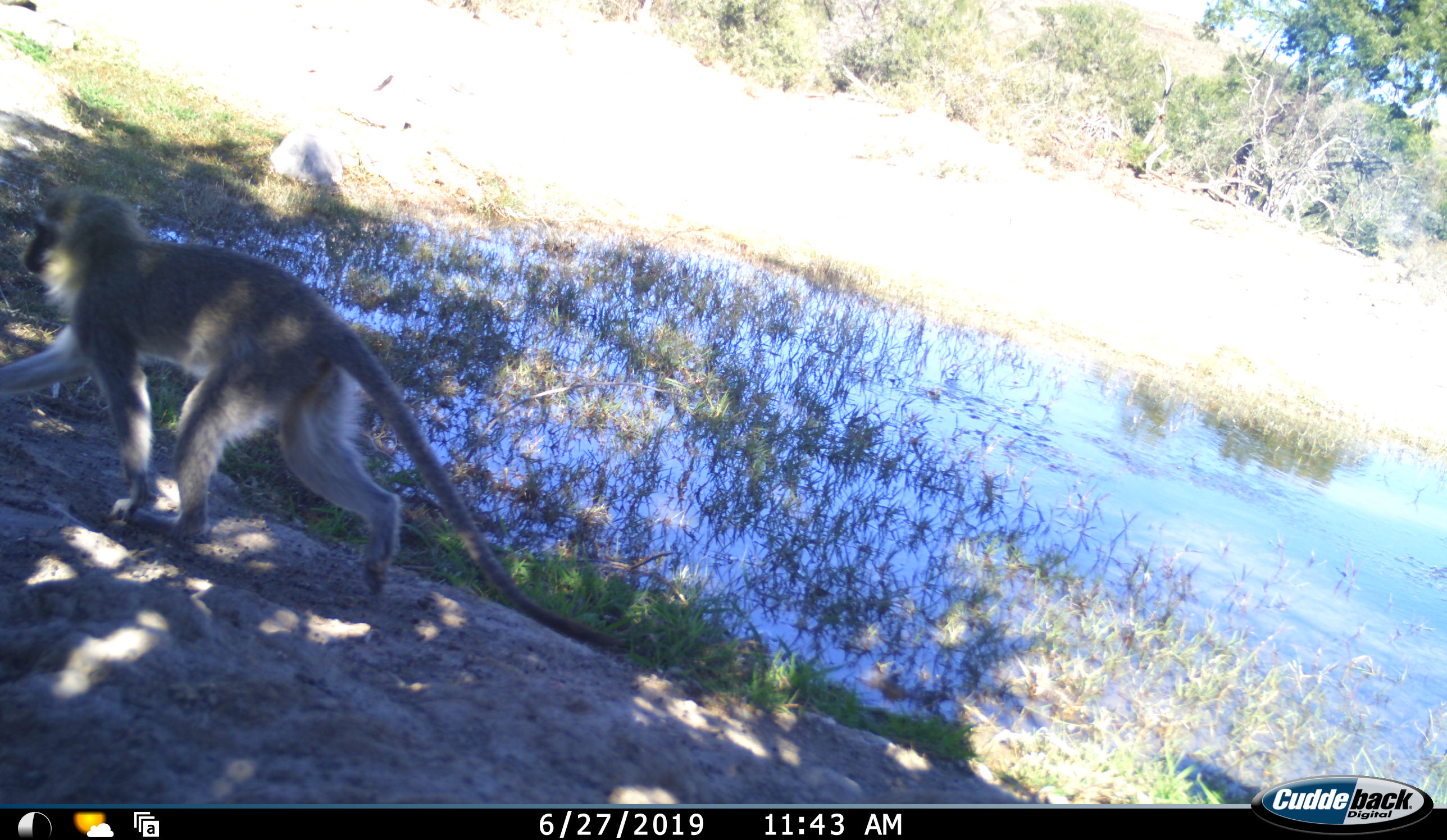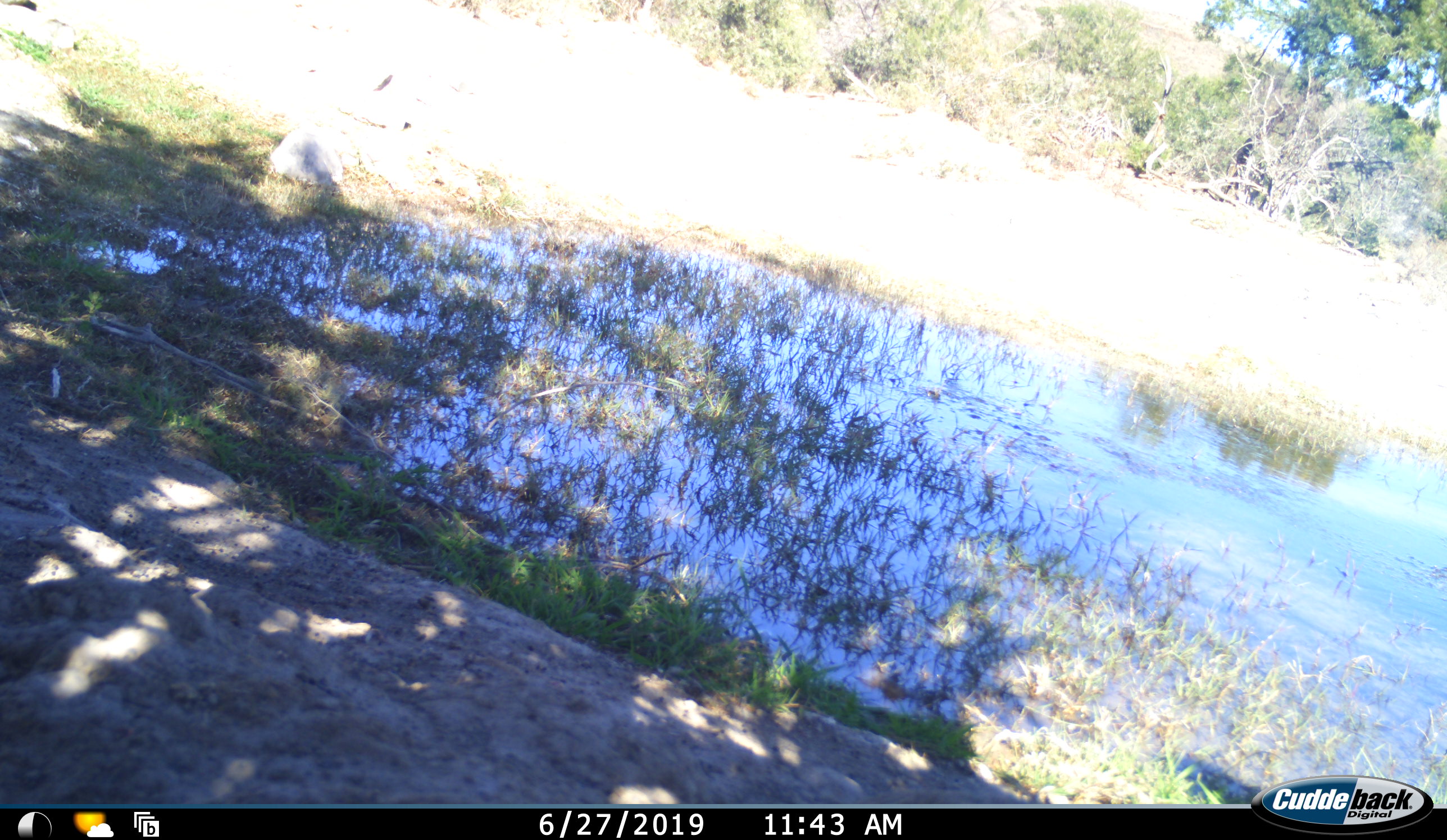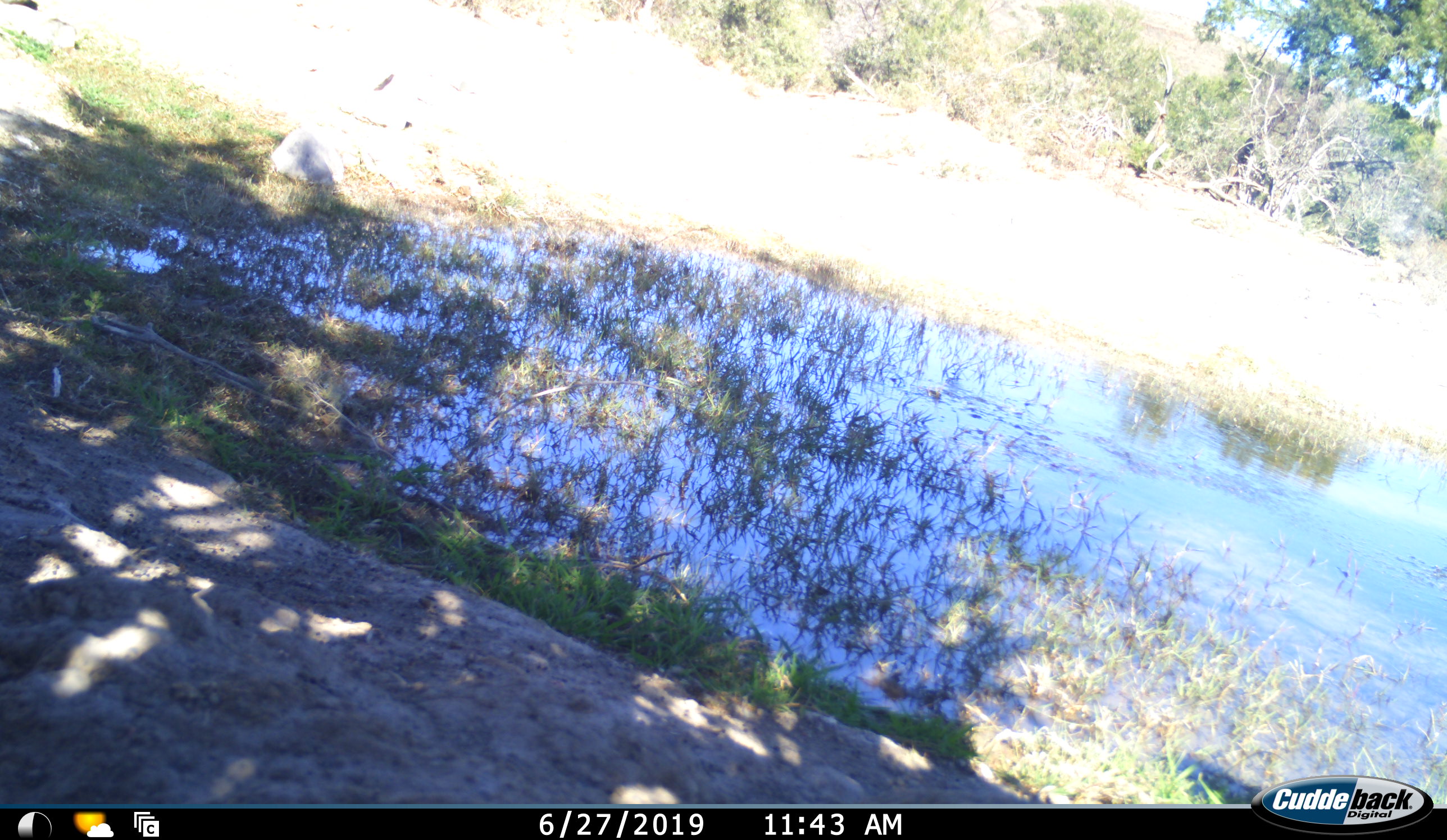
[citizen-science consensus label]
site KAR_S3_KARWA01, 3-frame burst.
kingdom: Animalia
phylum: Chordata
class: Mammalia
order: Primates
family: Cercopithecidae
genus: Chlorocebus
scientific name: Chlorocebus pygerythrus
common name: vervet monkey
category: monkeyvervet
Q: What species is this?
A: Monkeyvervet (vervet monkey) (Chlorocebus pygerythrus).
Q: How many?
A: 1.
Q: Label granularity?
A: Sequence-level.